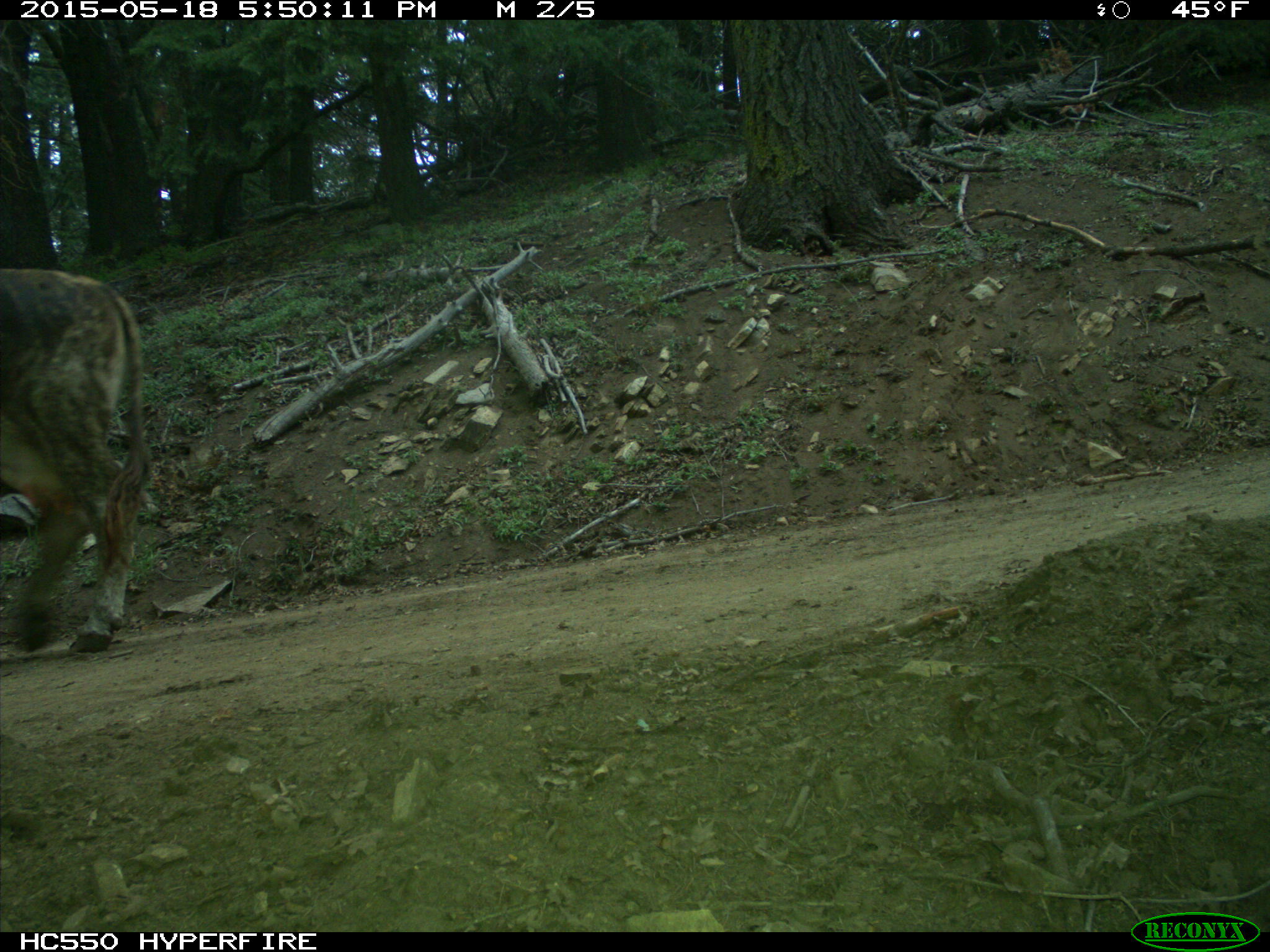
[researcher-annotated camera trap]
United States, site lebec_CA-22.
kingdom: Animalia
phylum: Chordata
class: Mammalia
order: Artiodactyla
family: Bovidae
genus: Bos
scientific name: Bos taurus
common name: domestic cow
Bos taurus (domestic cow).